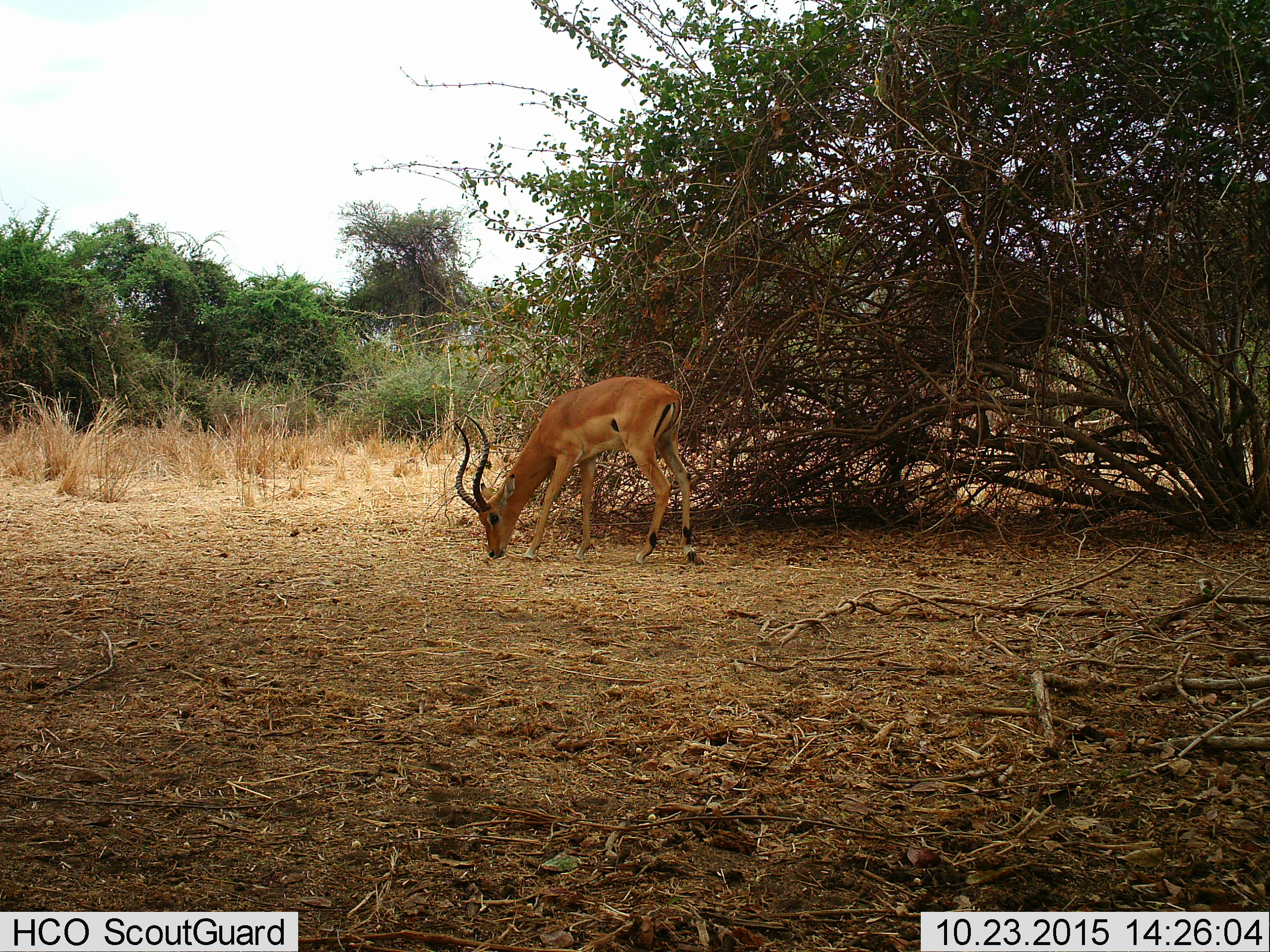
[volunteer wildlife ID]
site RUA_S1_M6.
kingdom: Animalia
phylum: Chordata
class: Mammalia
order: Artiodactyla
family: Bovidae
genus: Aepyceros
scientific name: Aepyceros melampus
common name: impala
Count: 1.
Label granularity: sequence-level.